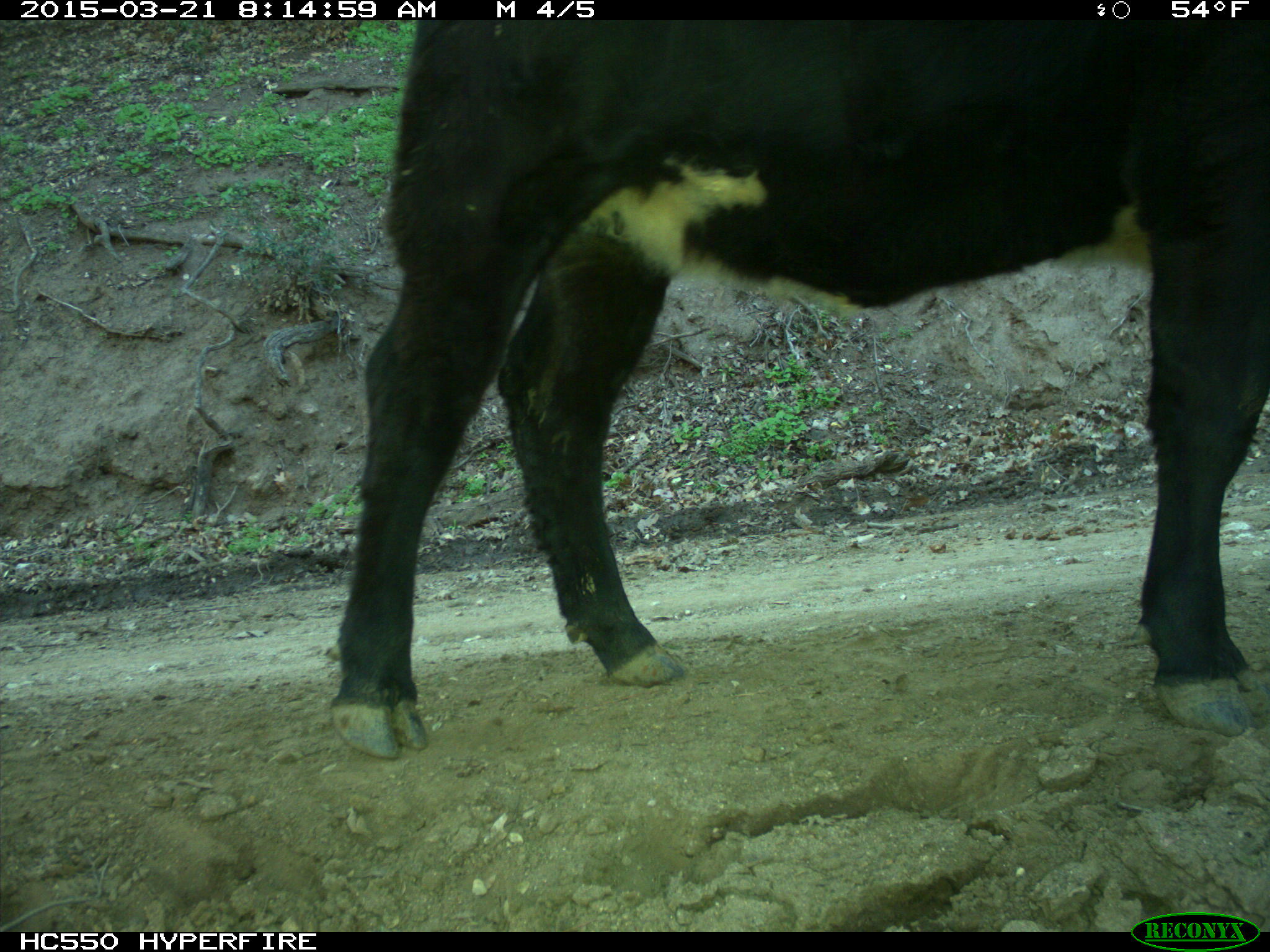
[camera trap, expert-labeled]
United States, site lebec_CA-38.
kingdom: Animalia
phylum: Chordata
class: Mammalia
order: Artiodactyla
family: Bovidae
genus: Bos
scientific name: Bos taurus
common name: domestic cow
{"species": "Bos taurus (domestic cow)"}